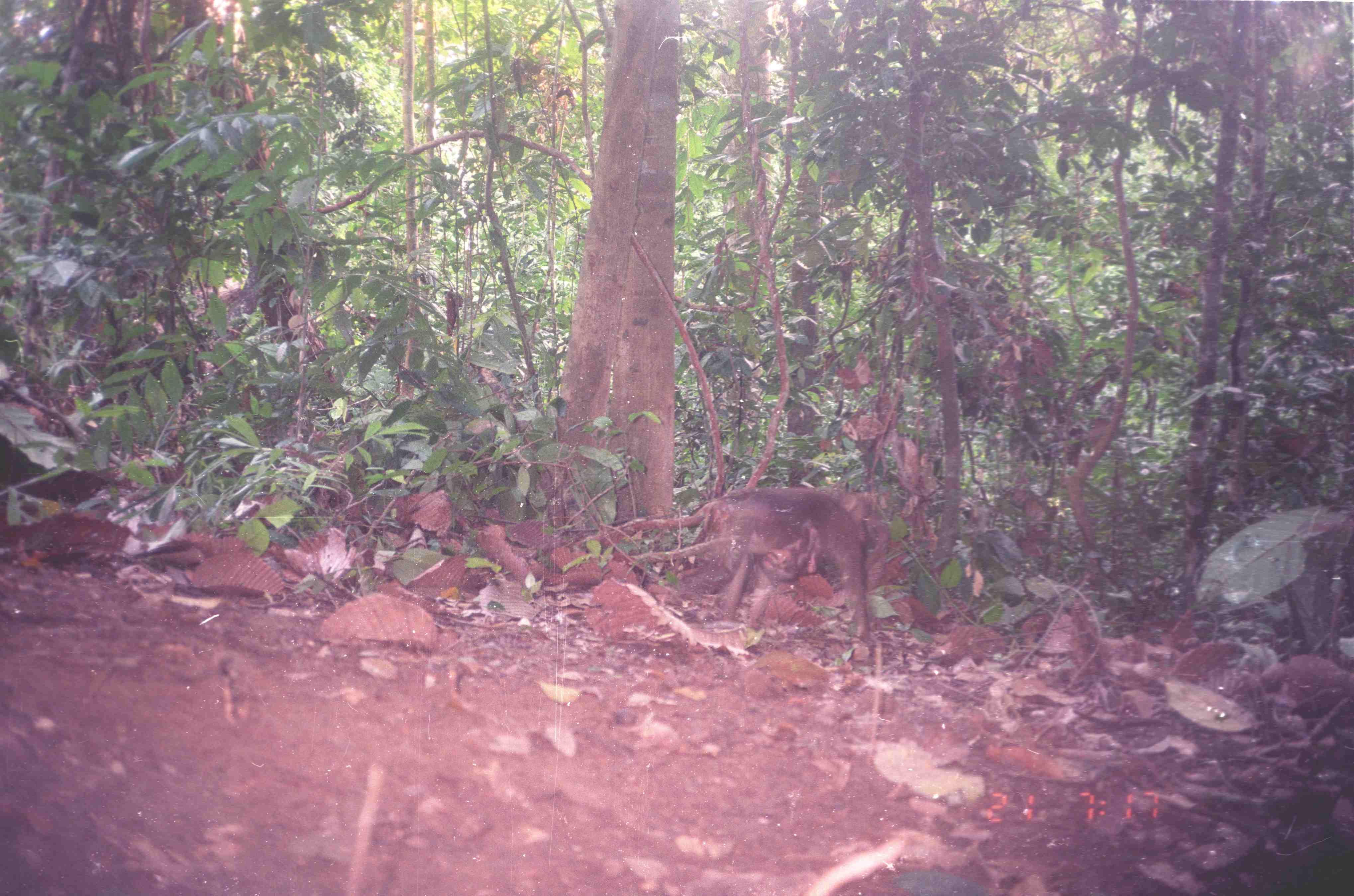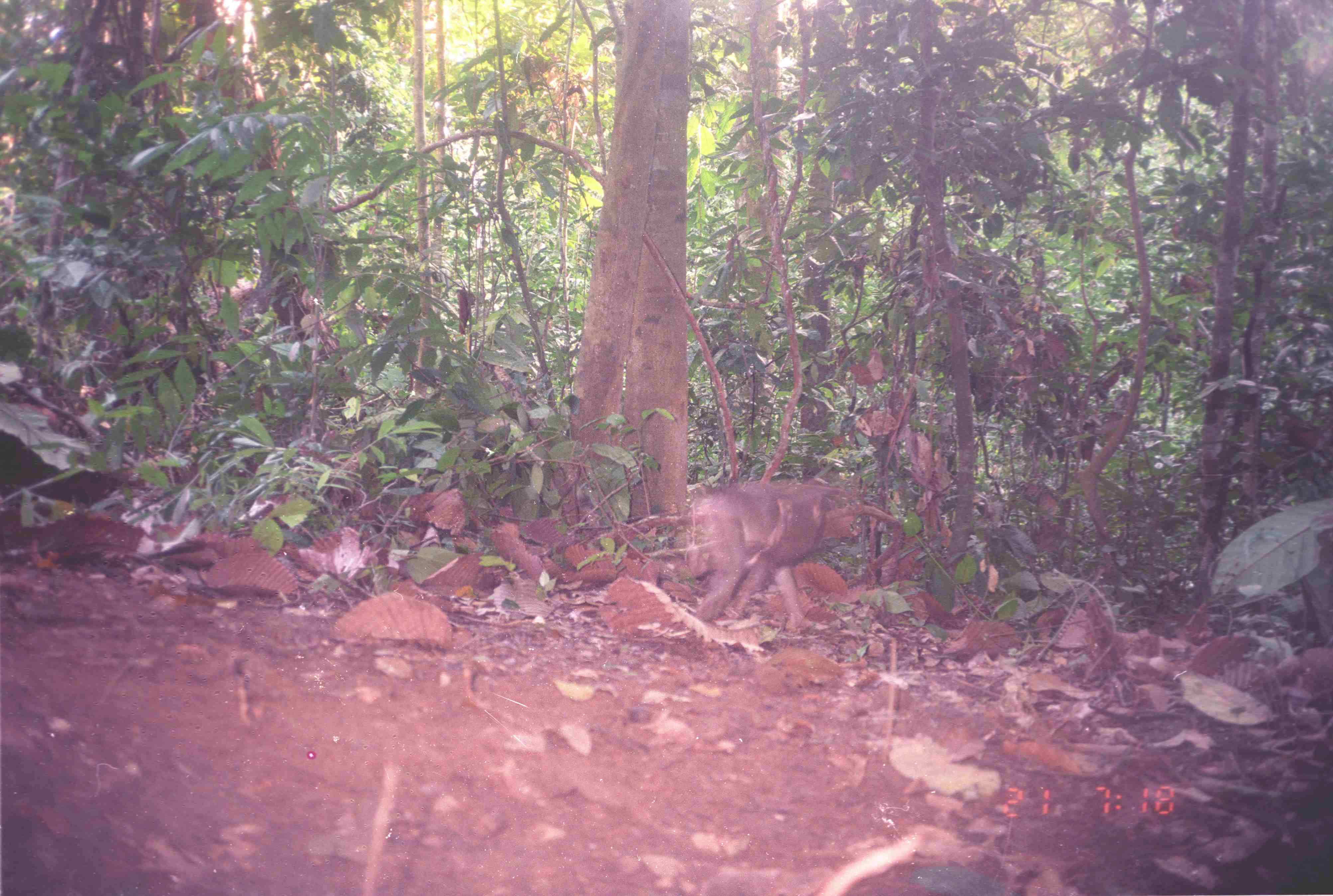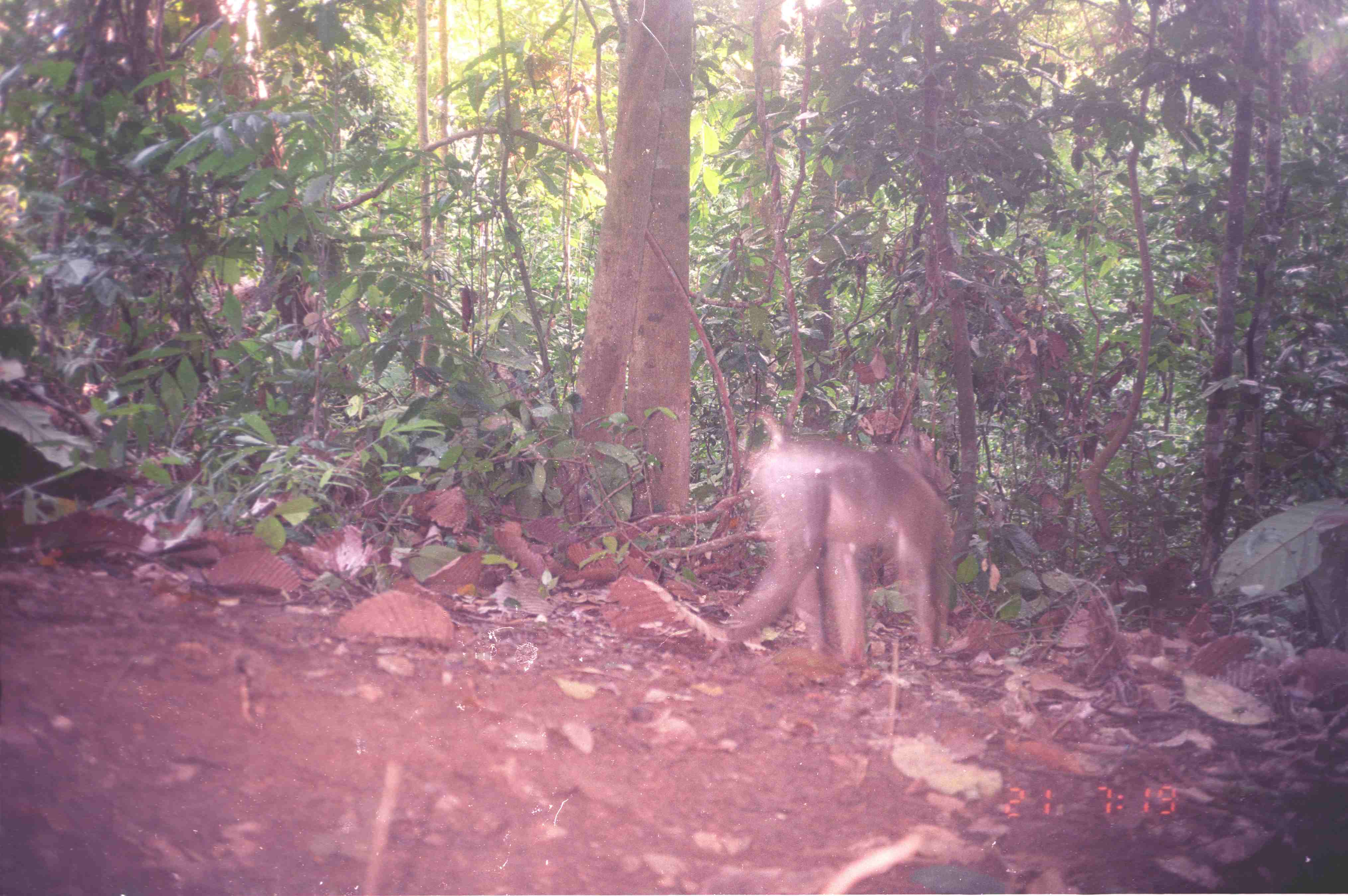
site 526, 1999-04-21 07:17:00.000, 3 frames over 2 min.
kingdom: Animalia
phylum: Chordata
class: Mammalia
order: Primates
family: Cercopithecidae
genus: Macaca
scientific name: Macaca nemestrina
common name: southern pig-tailed macaque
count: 2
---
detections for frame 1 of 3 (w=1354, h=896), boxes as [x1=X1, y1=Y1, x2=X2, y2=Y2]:
macaca nemestrina: [x1=689, y1=484, x2=889, y2=642]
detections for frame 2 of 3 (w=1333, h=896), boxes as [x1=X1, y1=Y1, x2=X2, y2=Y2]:
macaca nemestrina: [x1=671, y1=467, x2=844, y2=626]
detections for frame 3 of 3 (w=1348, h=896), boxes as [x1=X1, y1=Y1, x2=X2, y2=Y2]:
macaca nemestrina: [x1=717, y1=402, x2=956, y2=671]